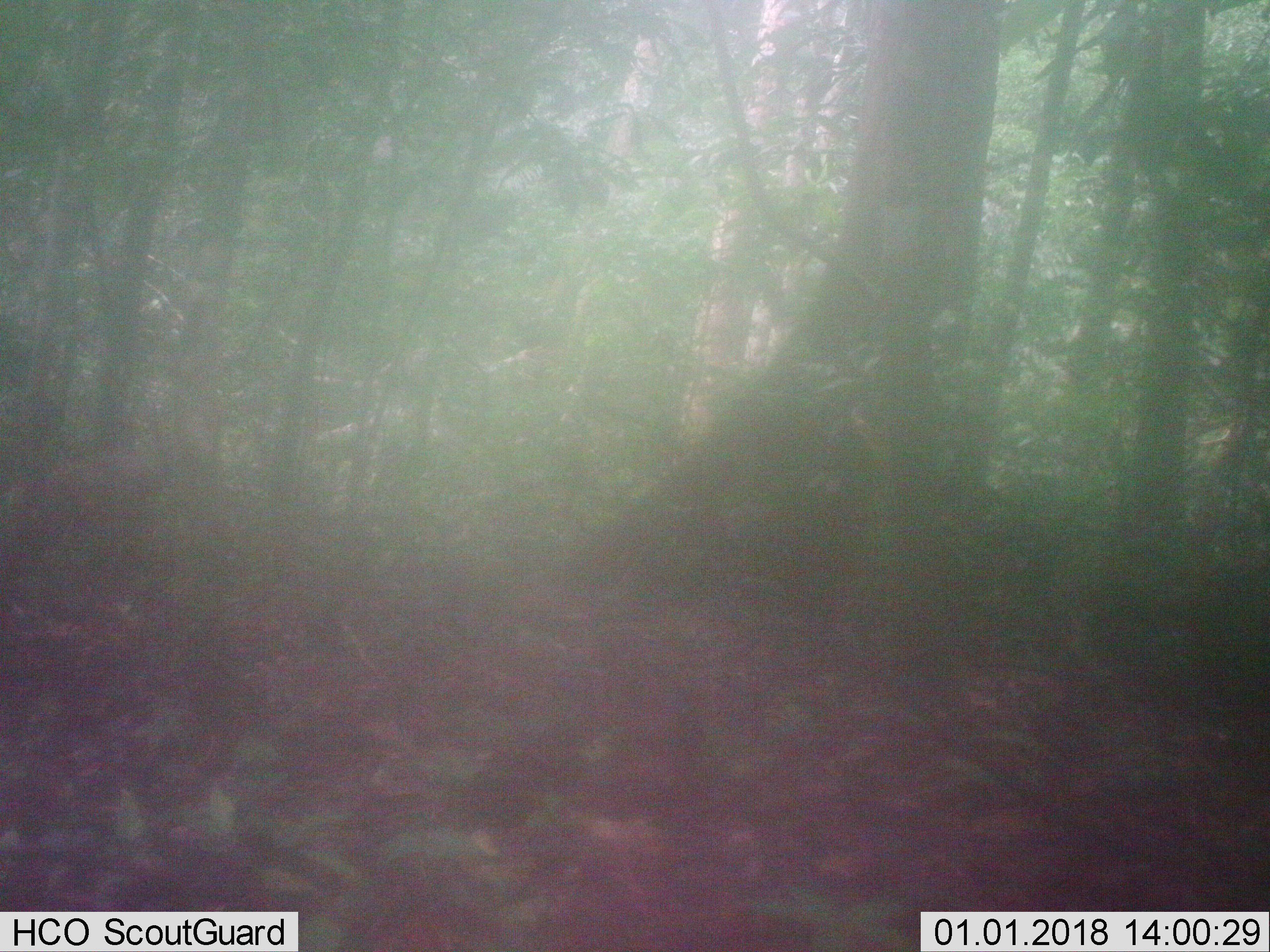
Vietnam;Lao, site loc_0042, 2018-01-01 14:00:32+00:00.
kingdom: Animalia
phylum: Chordata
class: Mammalia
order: Artiodactyla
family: Cervidae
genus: Muntiacus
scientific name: Muntiacus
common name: muntjacs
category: unidentified muntjac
Unidentified muntjac (muntjacs) (Muntiacus). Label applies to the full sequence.